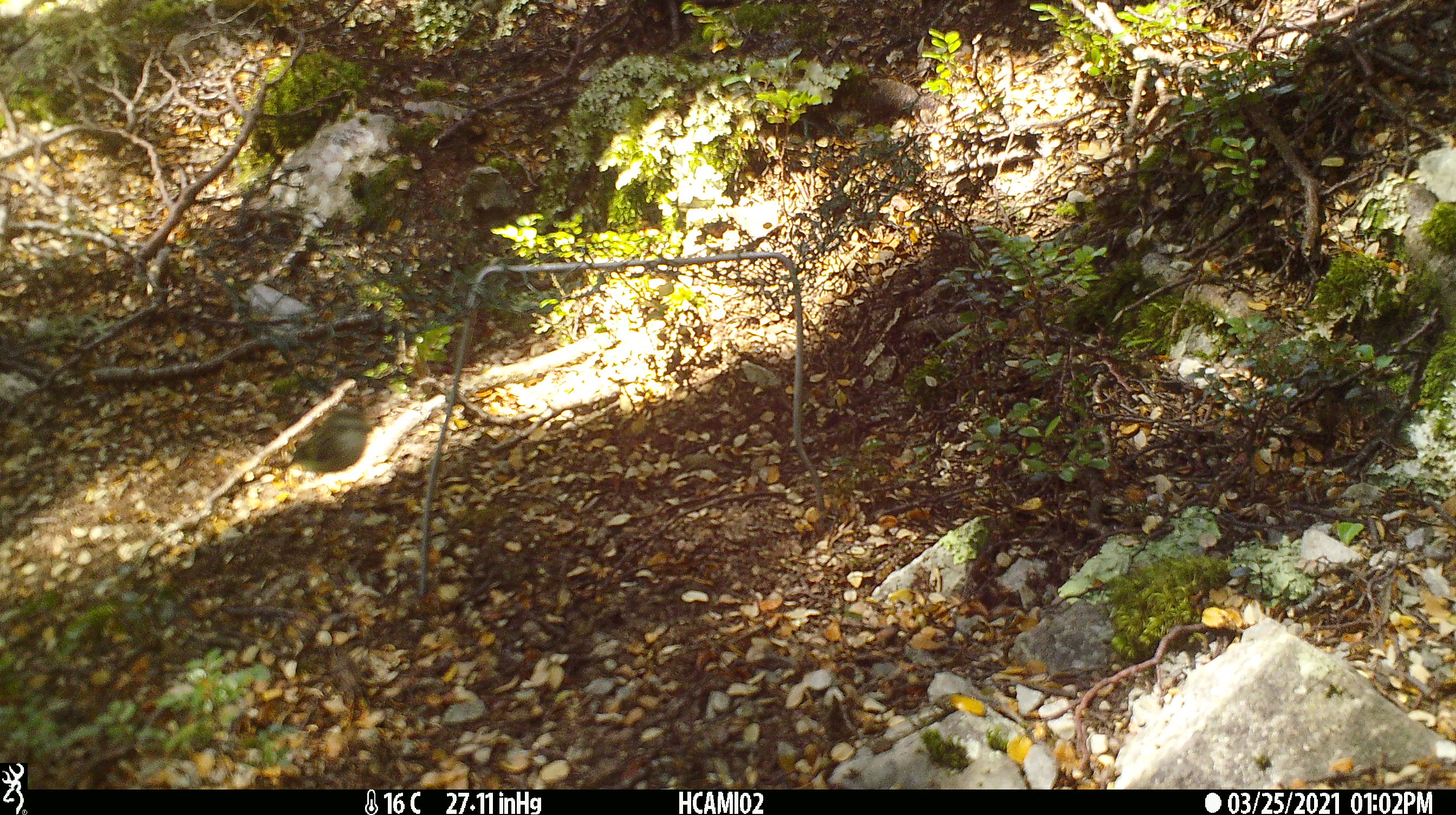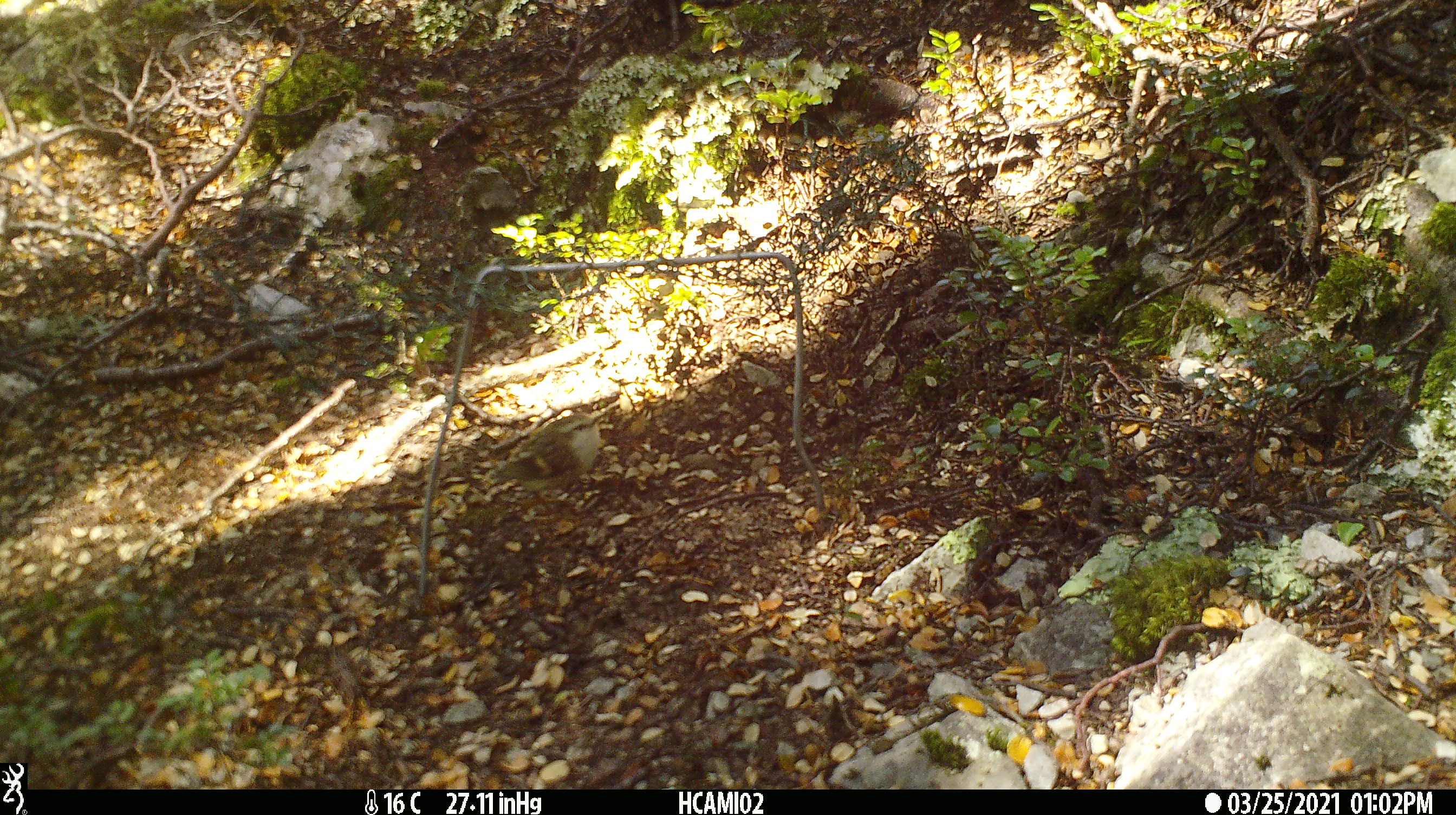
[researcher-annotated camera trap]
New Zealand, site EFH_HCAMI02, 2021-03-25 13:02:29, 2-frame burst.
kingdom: Animalia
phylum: Chordata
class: Aves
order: Passeriformes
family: Acanthisittidae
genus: Acanthisitta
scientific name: Acanthisitta chloris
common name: rifleman